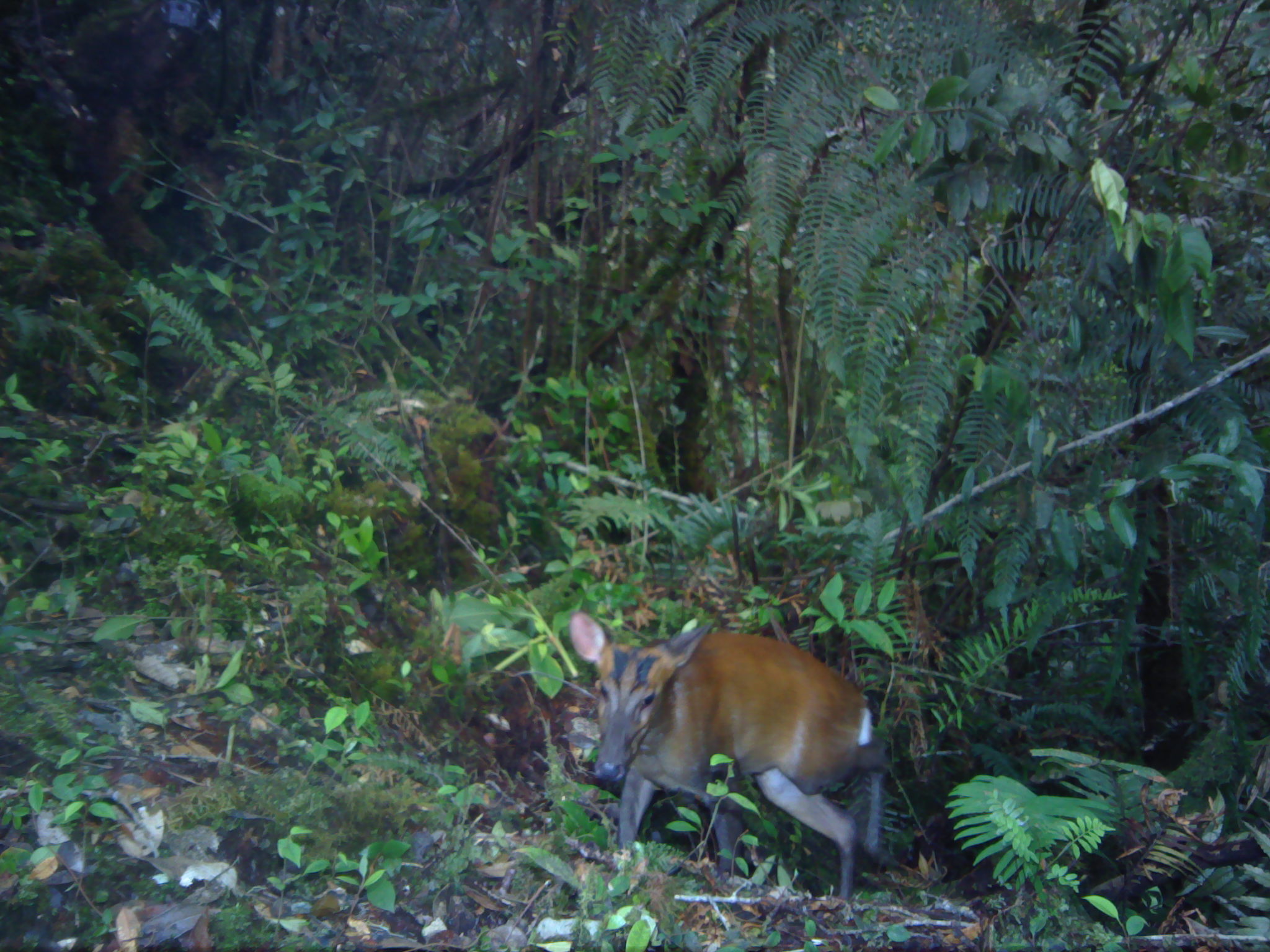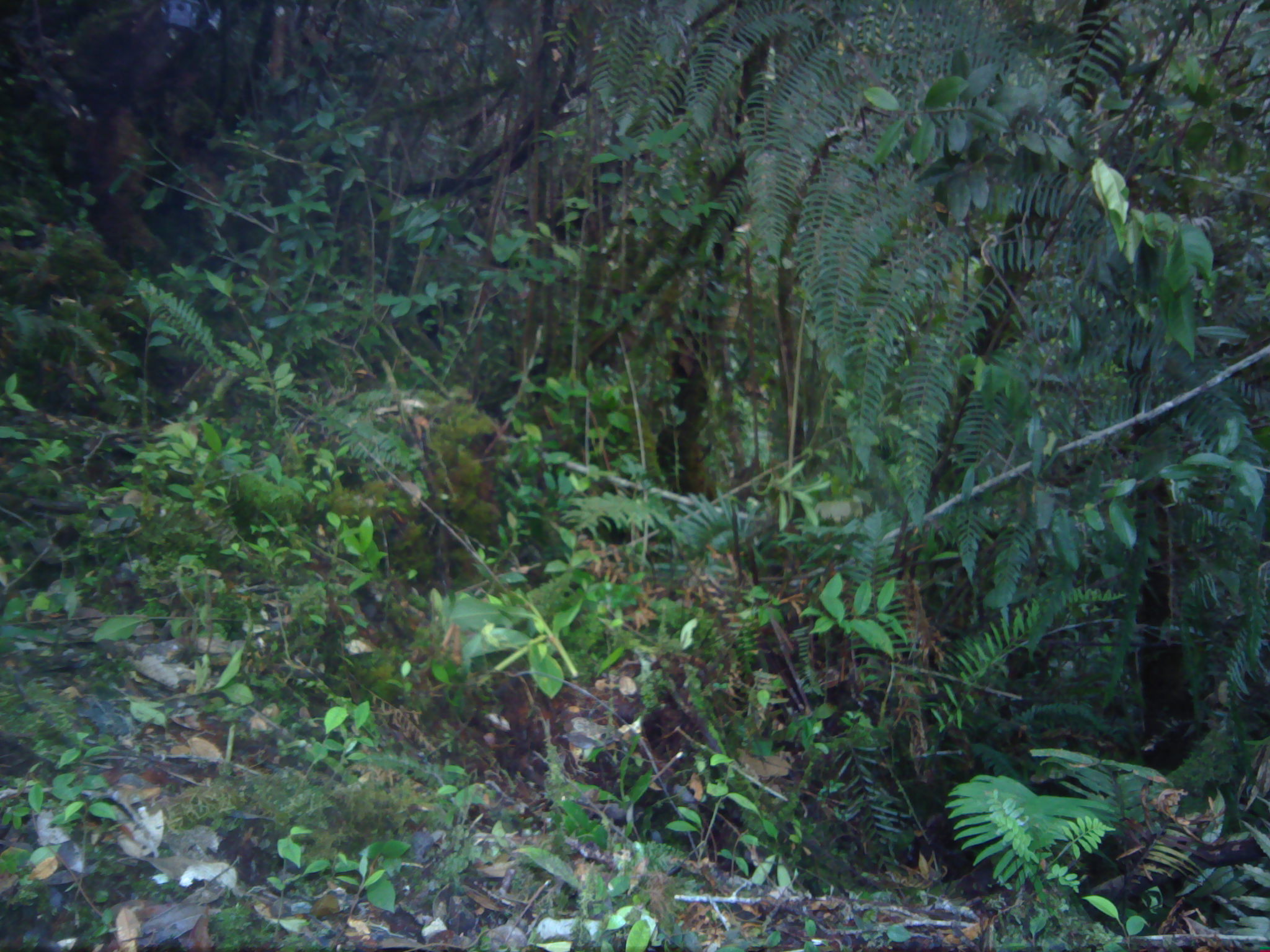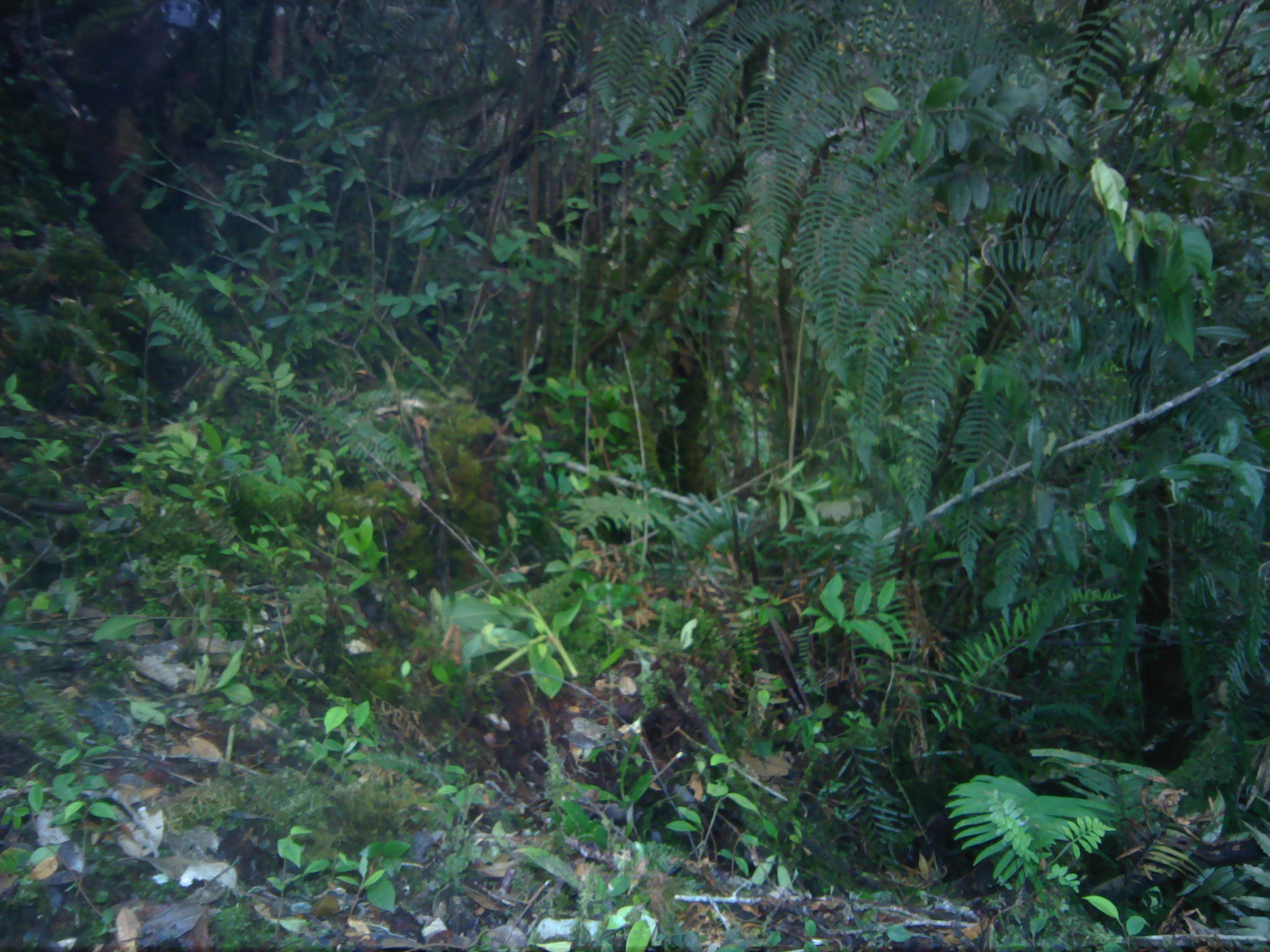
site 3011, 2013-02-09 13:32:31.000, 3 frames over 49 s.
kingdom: Animalia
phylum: Chordata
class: Mammalia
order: Artiodactyla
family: Cervidae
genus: Muntiacus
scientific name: Muntiacus muntjak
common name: southern red muntjac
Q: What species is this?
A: Muntiacus muntjak (southern red muntjac).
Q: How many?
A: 1.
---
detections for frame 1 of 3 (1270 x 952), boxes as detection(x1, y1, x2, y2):
muntiacus muntjak: detection(565, 608, 893, 898)